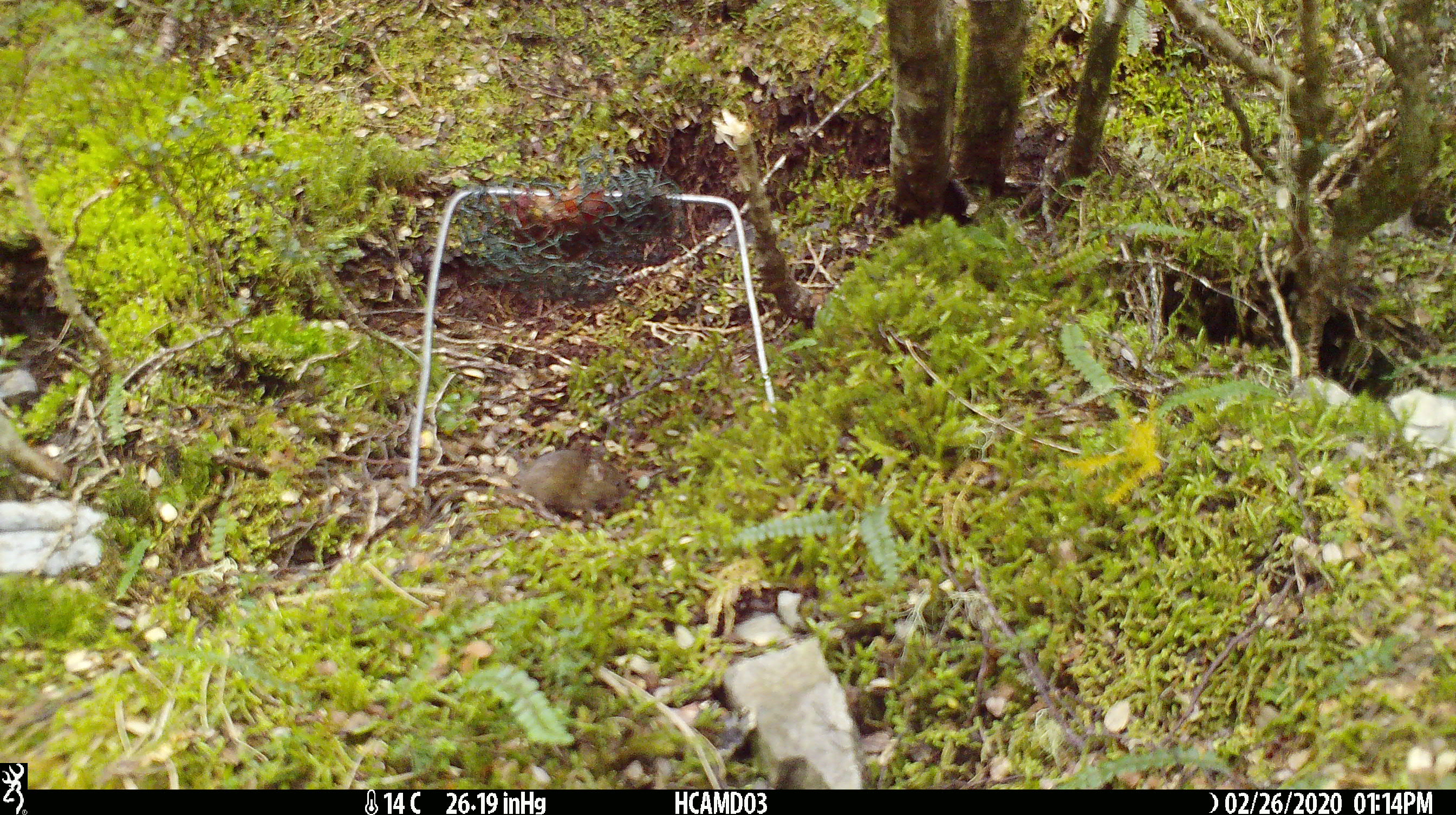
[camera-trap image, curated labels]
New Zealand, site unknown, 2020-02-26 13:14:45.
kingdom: Animalia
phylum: Chordata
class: Mammalia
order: Rodentia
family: Muridae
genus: Mus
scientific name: Mus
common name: mouse